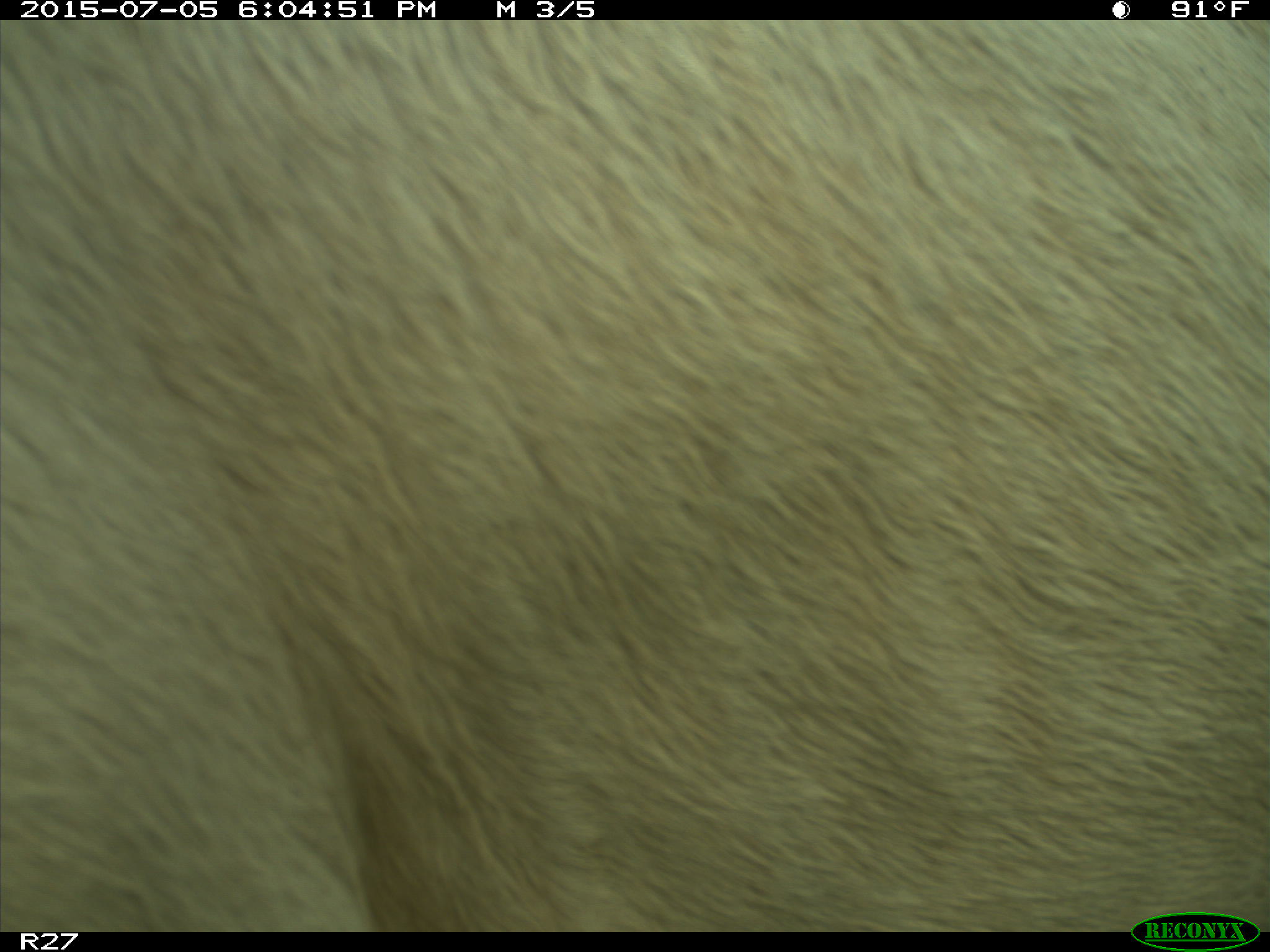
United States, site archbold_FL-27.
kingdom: Animalia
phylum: Chordata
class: Mammalia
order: Artiodactyla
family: Bovidae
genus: Bos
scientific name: Bos taurus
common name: domestic cow